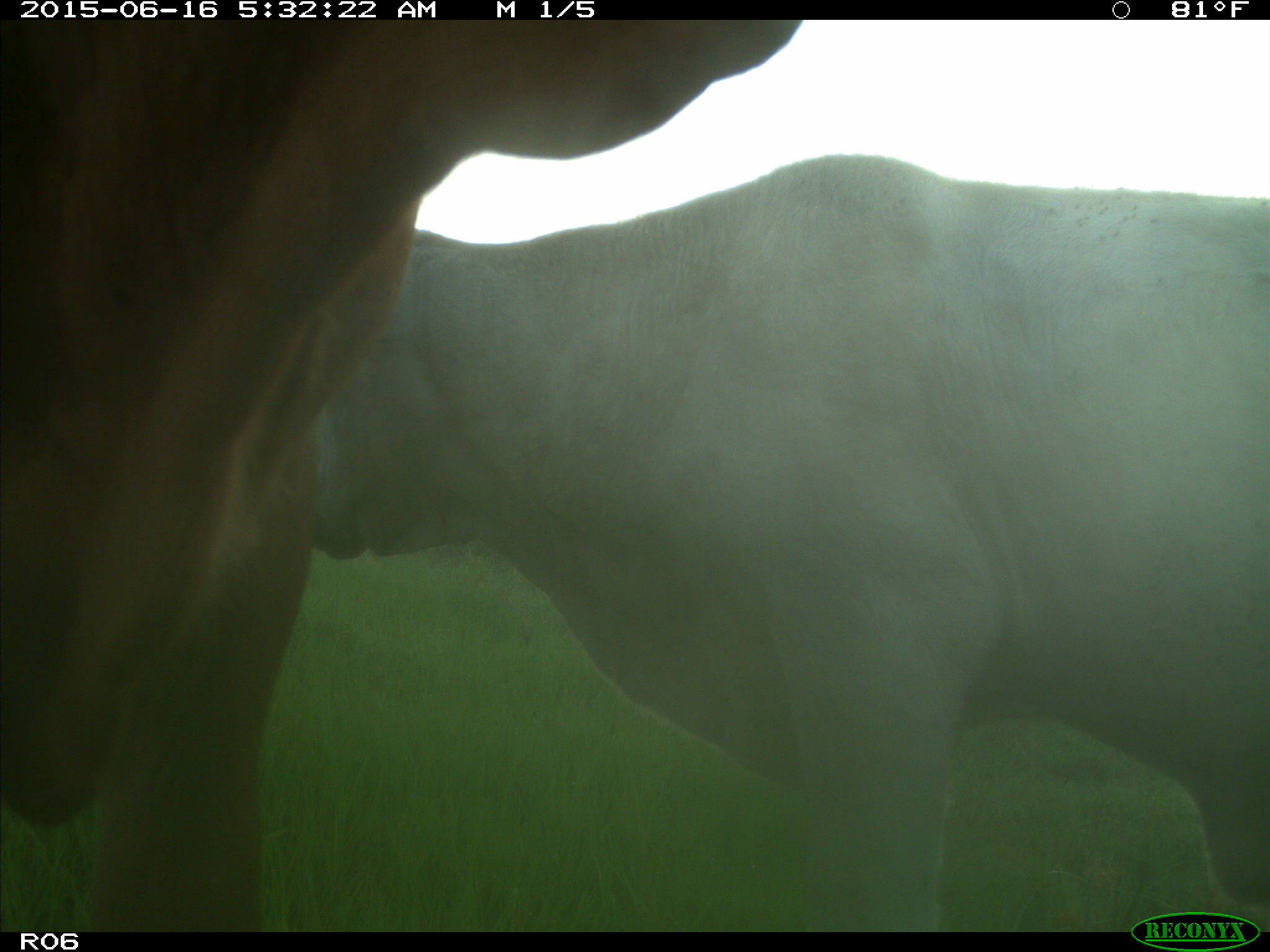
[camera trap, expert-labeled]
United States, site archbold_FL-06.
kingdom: Animalia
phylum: Chordata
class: Mammalia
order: Artiodactyla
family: Bovidae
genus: Bos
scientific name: Bos taurus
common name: domestic cow